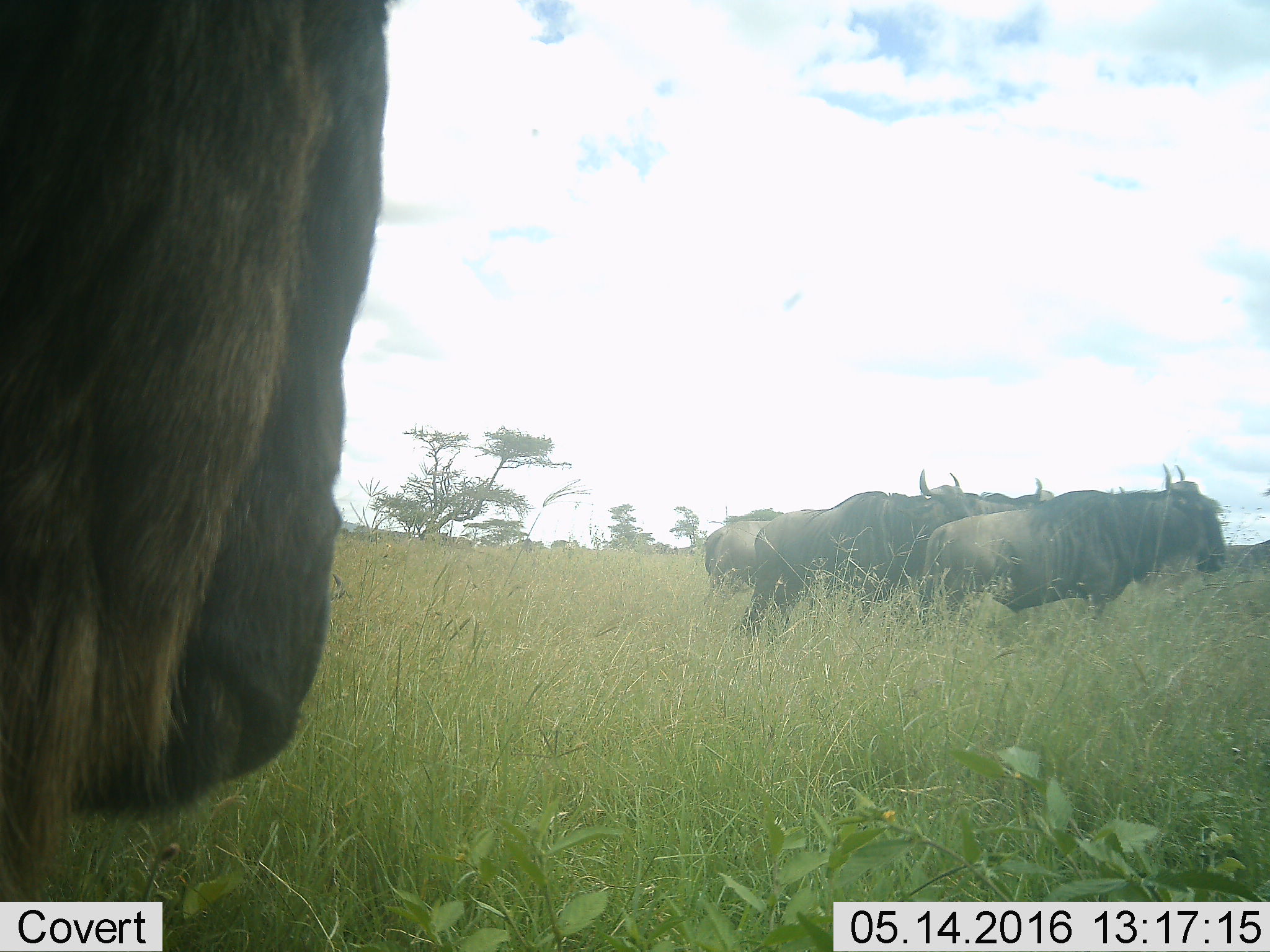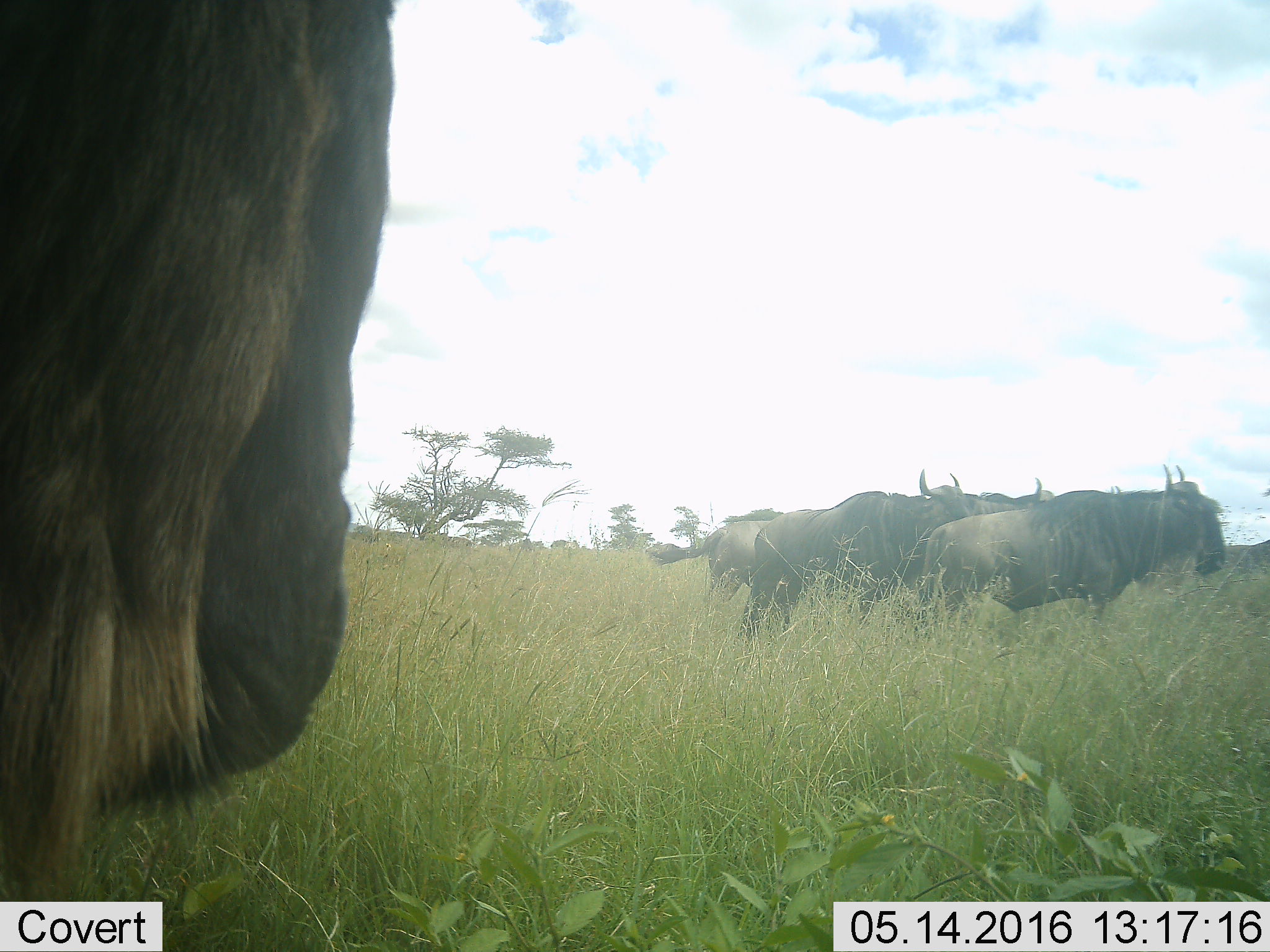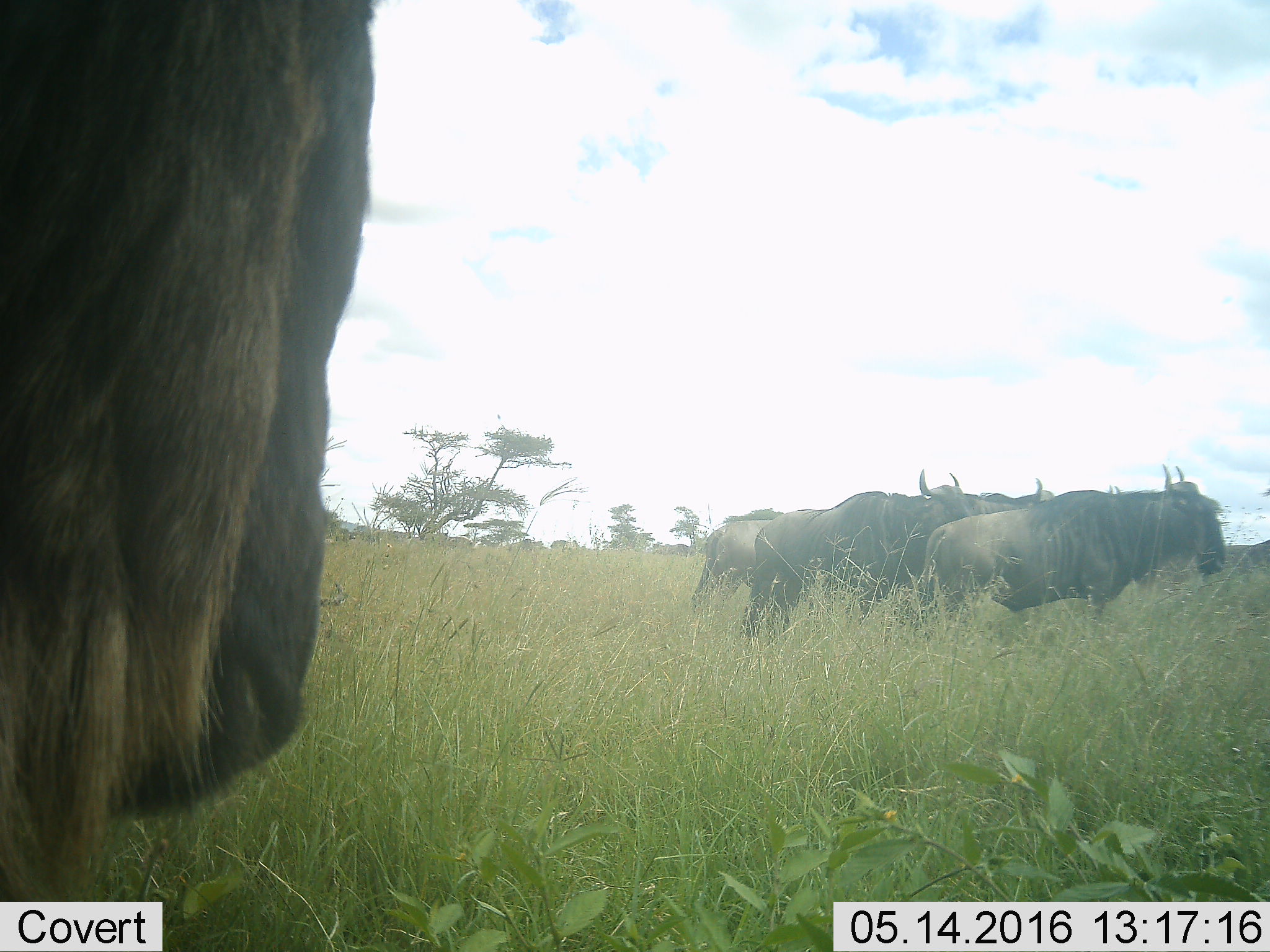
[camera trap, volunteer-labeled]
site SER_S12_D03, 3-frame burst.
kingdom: Animalia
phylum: Chordata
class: Mammalia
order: Artiodactyla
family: Bovidae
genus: Connochaetes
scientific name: Connochaetes taurinus taurinus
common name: blue wildebeest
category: wildebeestblue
Wildebeestblue (blue wildebeest) (Connochaetes taurinus taurinus), count 6. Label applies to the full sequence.